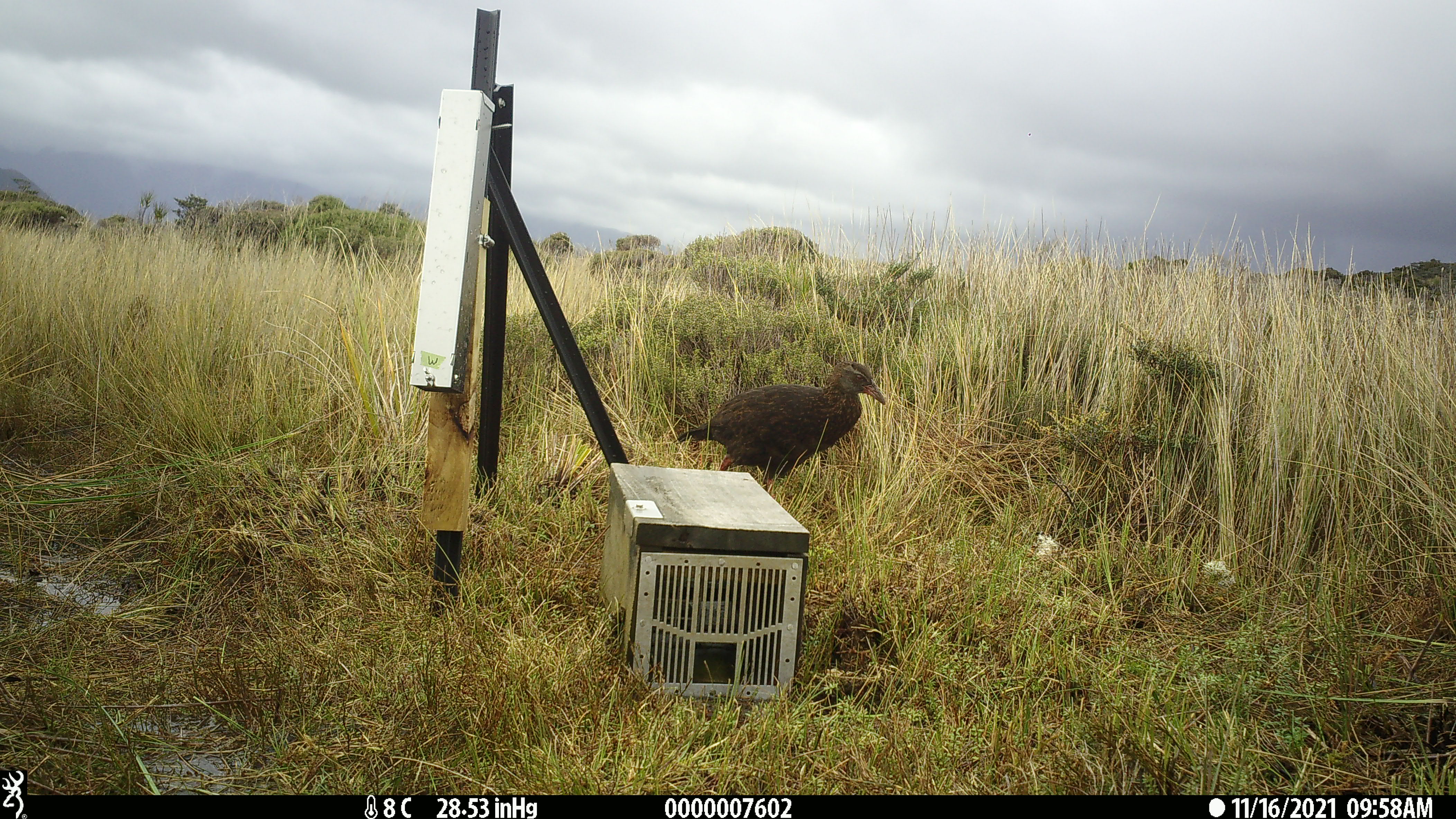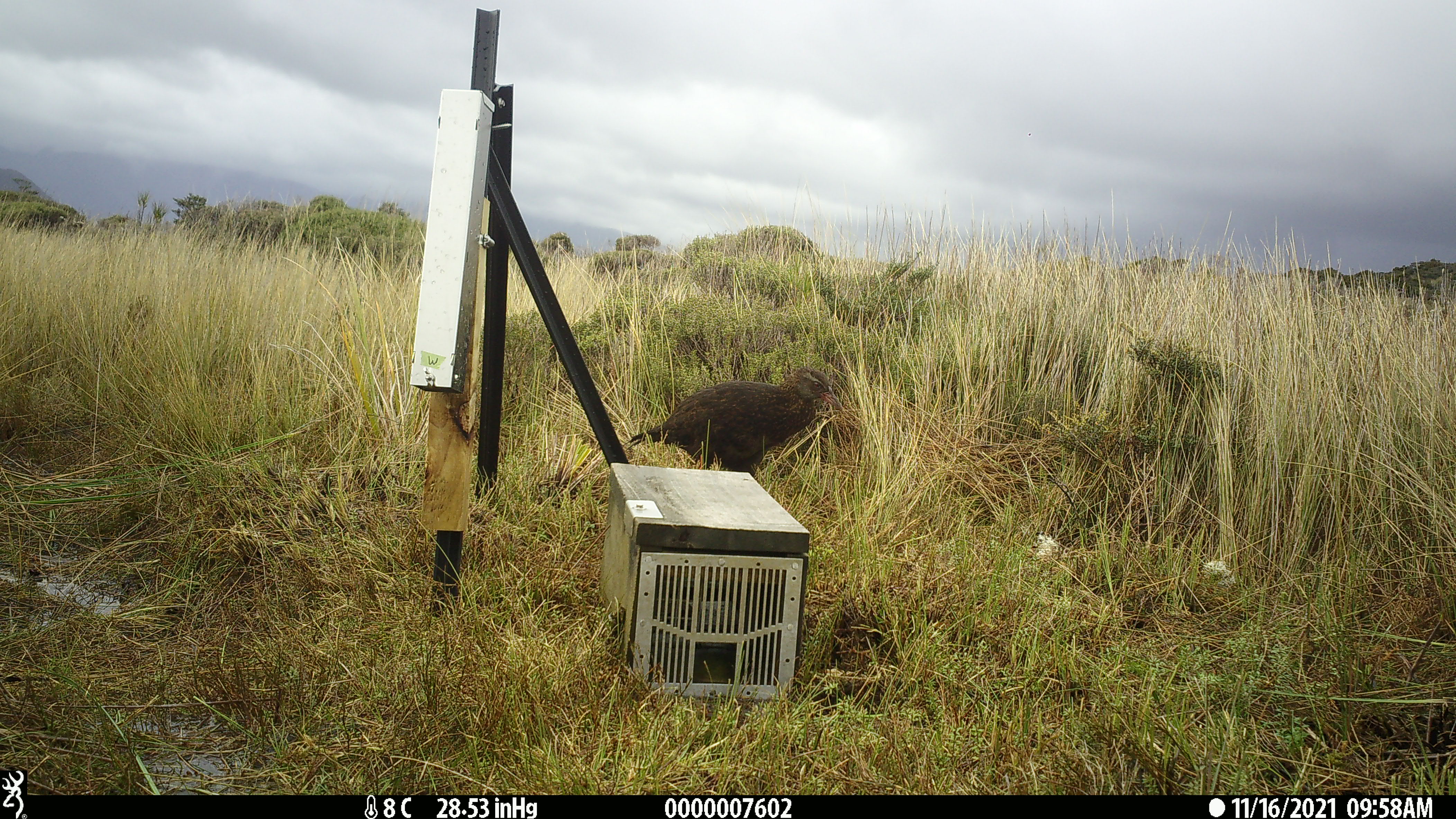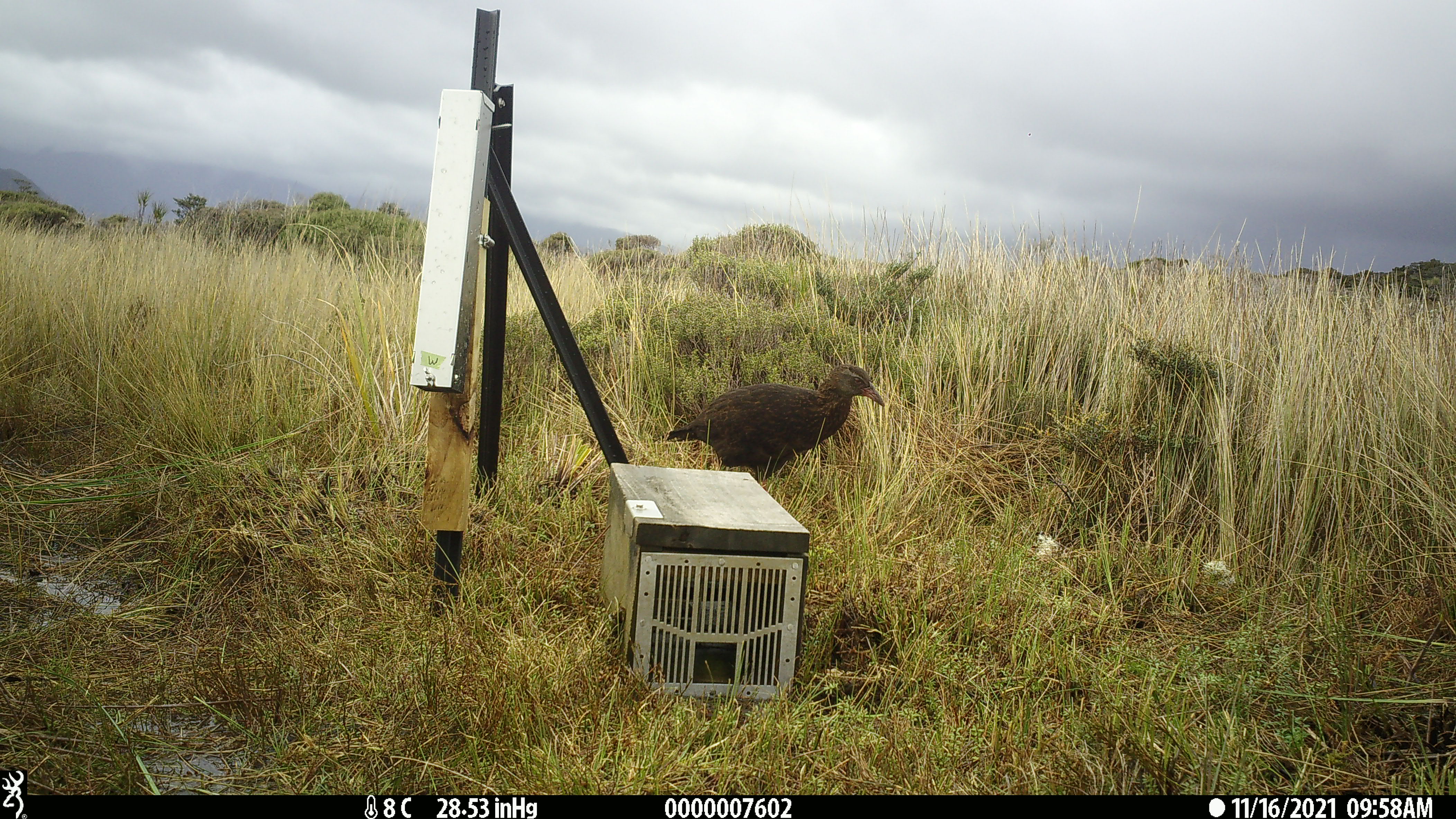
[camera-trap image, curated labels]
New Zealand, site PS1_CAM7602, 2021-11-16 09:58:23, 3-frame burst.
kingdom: Animalia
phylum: Chordata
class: Aves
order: Gruiformes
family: Rallidae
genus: Gallirallus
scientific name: Gallirallus australis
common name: weka